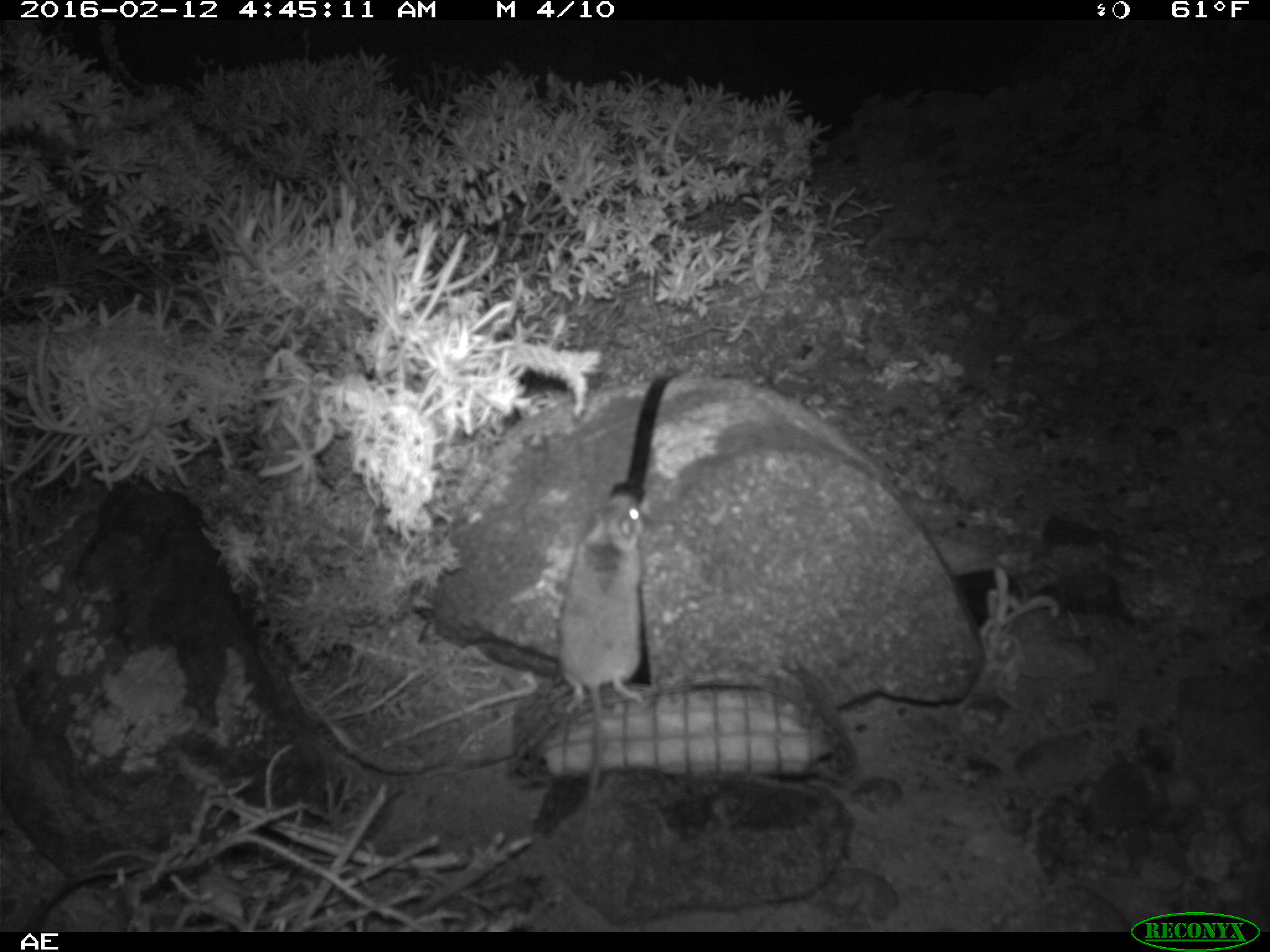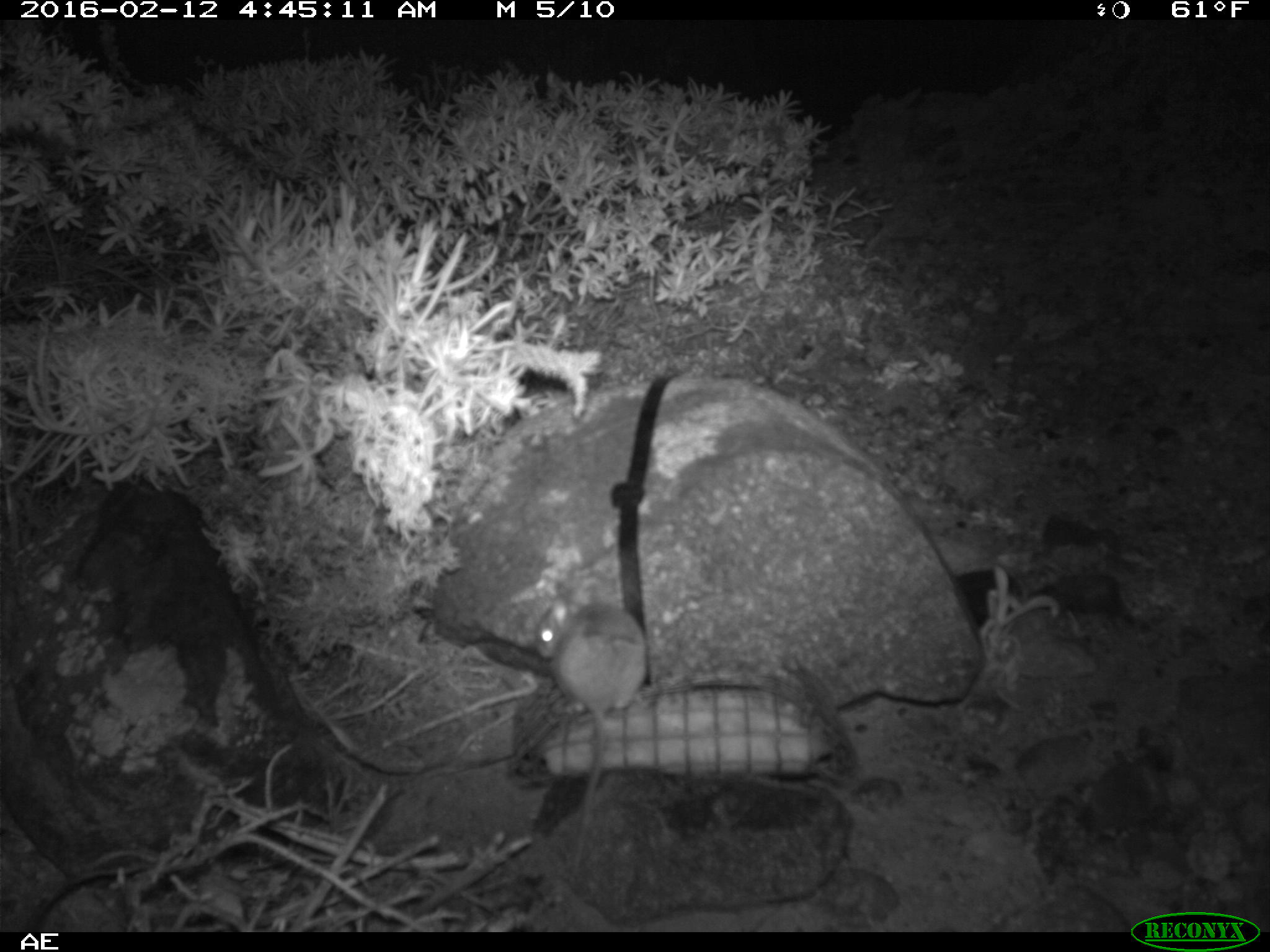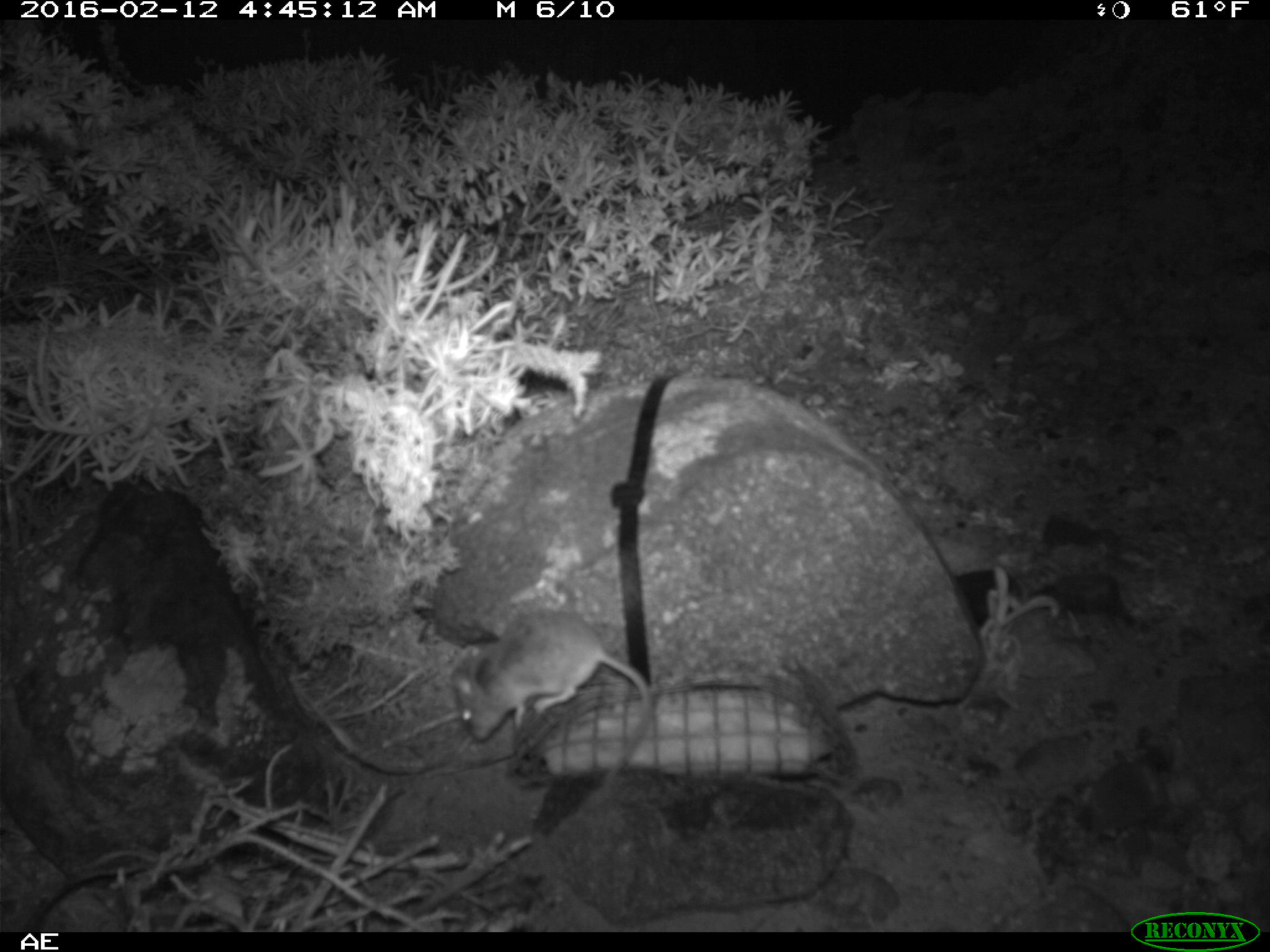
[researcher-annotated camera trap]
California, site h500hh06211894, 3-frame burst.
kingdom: Animalia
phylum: Chordata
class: Mammalia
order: Rodentia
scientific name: Rodentia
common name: rodent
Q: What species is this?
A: Rodent (Rodentia).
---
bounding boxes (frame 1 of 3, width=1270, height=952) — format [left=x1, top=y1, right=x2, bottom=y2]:
rodent: [left=559, top=491, right=643, bottom=845]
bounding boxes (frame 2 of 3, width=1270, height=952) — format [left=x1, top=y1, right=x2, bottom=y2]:
rodent: [left=534, top=589, right=647, bottom=879]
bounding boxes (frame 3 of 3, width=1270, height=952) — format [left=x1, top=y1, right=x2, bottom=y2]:
rodent: [left=450, top=605, right=655, bottom=792]